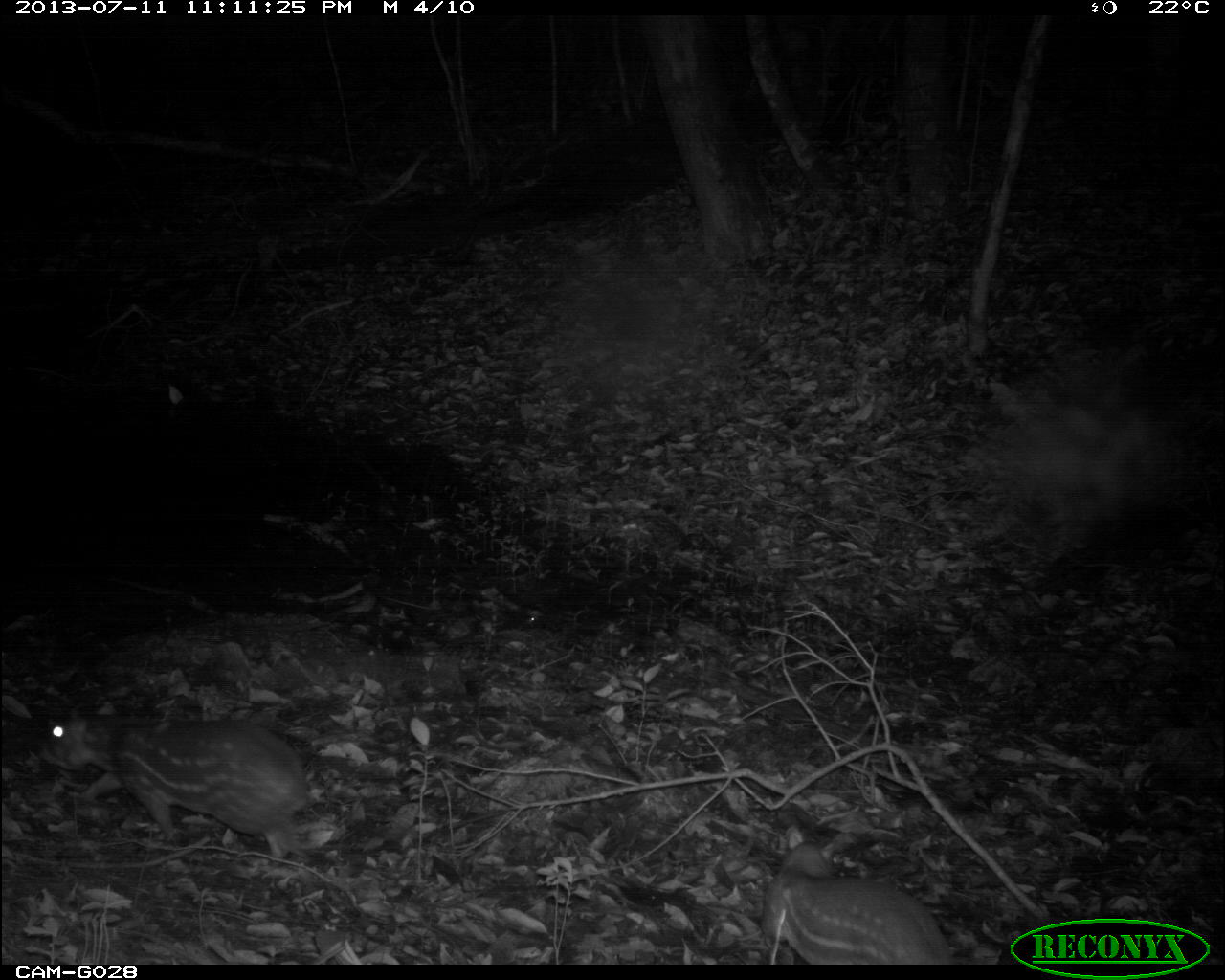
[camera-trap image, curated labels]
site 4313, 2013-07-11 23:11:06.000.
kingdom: Animalia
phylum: Chordata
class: Mammalia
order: Rodentia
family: Cuniculidae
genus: Cuniculus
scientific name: Cuniculus paca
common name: lowland paca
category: agouti paca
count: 2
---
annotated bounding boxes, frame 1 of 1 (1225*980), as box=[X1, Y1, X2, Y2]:
agouti paca: box=[37, 713, 313, 861]; box=[762, 823, 954, 964]